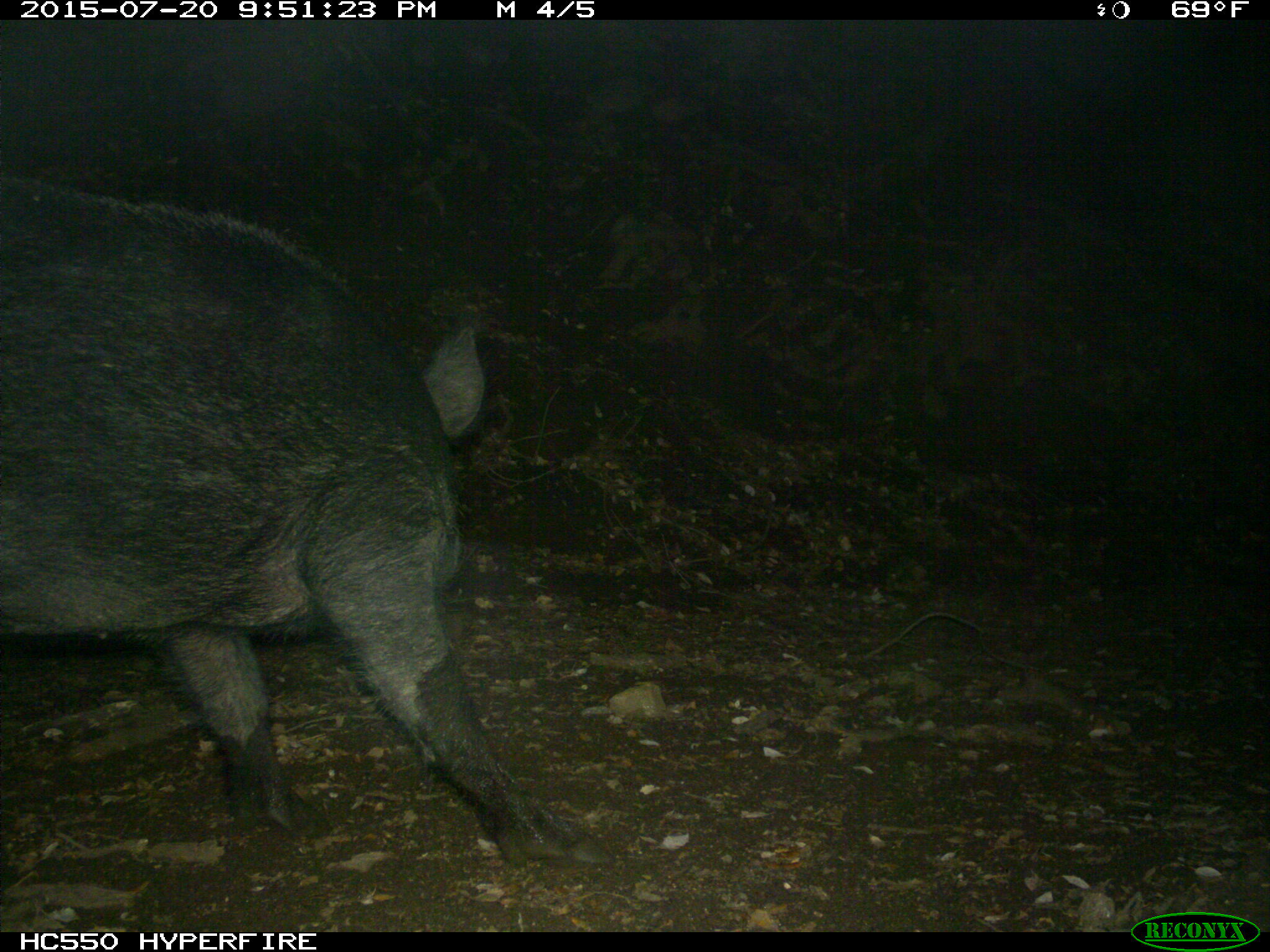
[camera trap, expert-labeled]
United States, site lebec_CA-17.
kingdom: Animalia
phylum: Chordata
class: Mammalia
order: Artiodactyla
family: Suidae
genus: Sus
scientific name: Sus scrofa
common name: wild boar